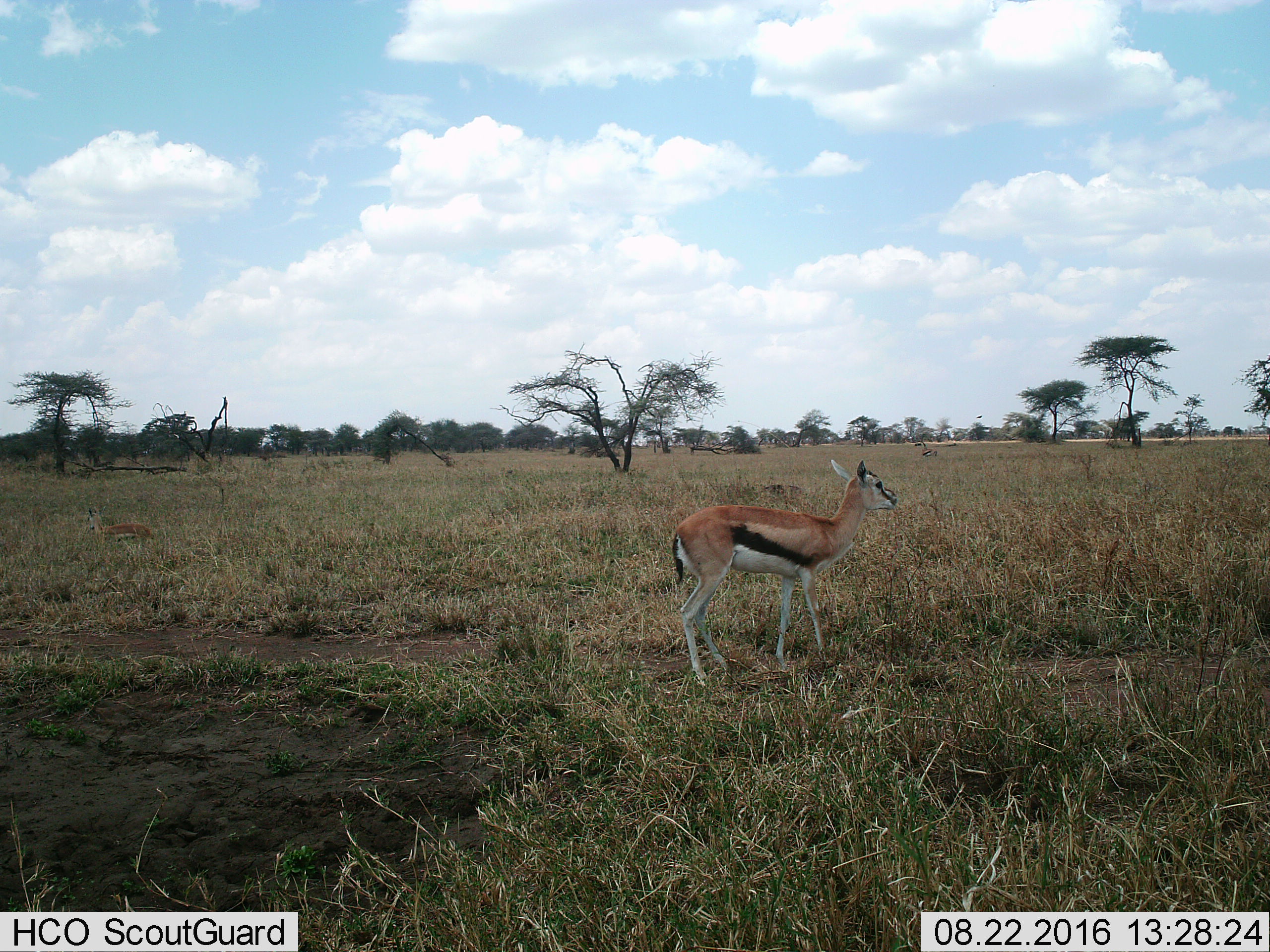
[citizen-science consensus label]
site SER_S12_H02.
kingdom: Animalia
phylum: Chordata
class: Mammalia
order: Artiodactyla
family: Bovidae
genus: Eudorcas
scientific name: Eudorcas thomsonii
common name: thomson's gazelle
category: gazellethomsons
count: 1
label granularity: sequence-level